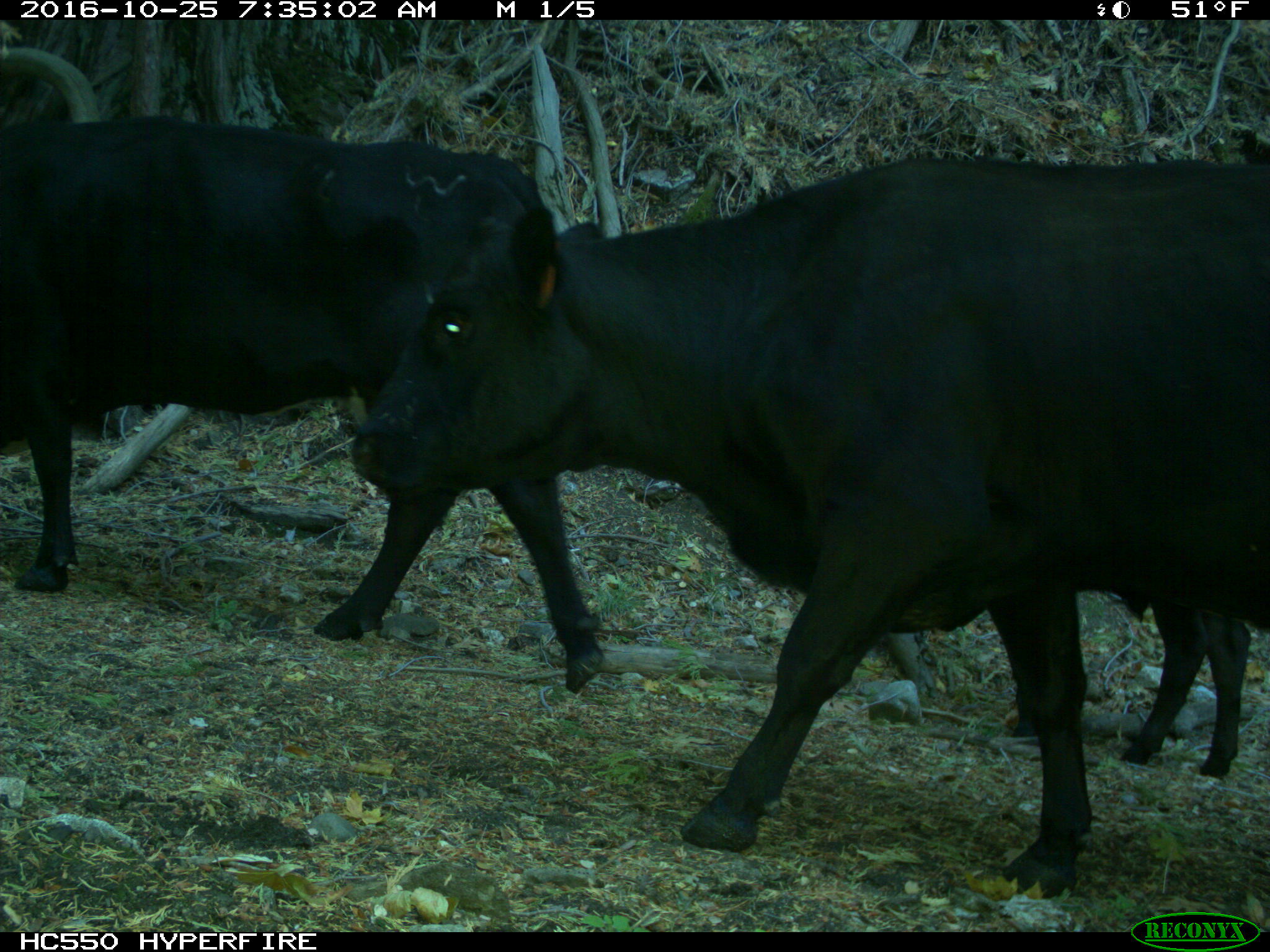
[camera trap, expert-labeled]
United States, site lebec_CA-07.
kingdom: Animalia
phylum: Chordata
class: Mammalia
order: Artiodactyla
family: Bovidae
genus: Bos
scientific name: Bos taurus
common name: domestic cow